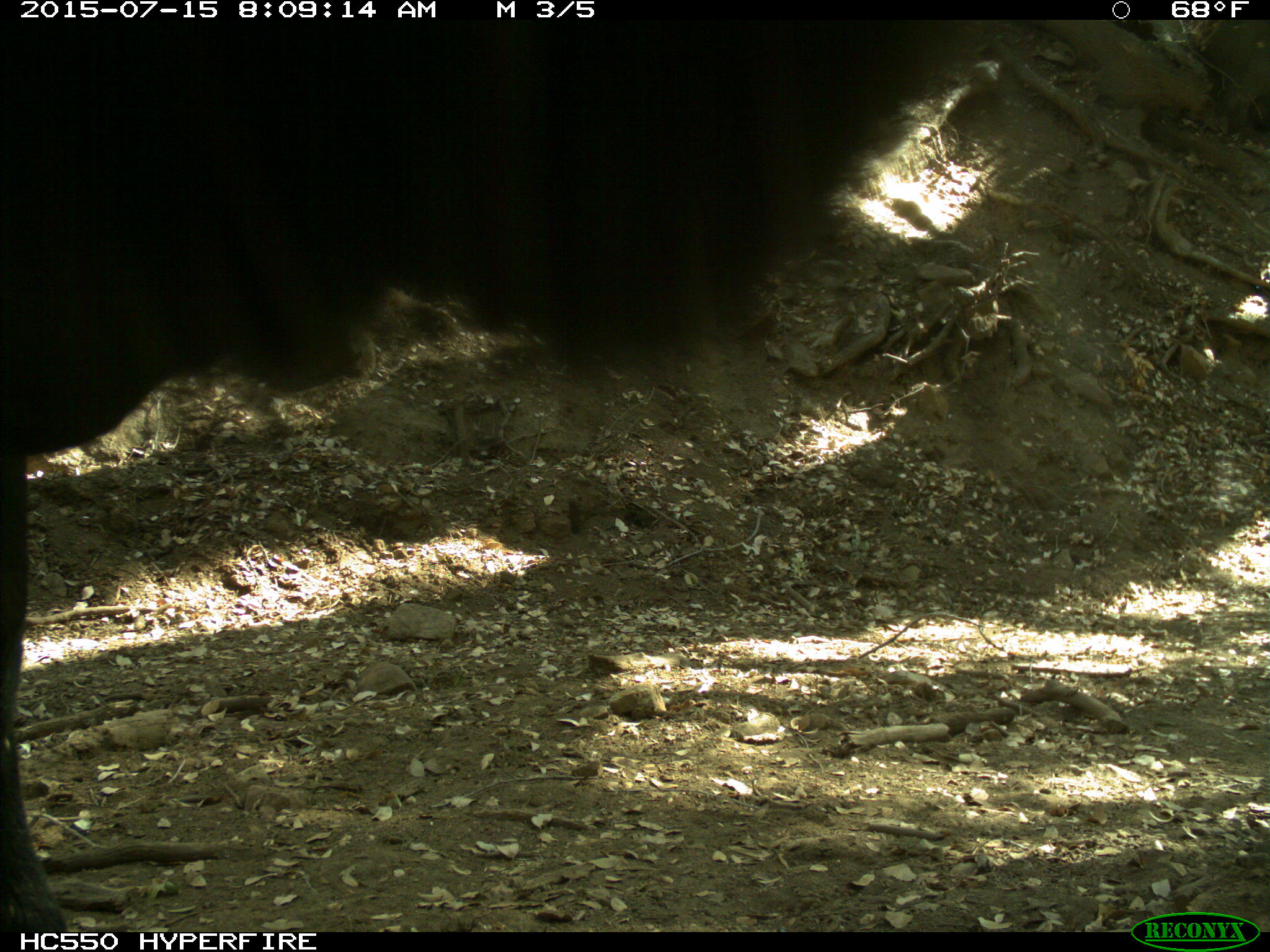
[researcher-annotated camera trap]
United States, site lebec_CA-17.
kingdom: Animalia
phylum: Chordata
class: Mammalia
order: Artiodactyla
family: Bovidae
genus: Bos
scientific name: Bos taurus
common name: domestic cow